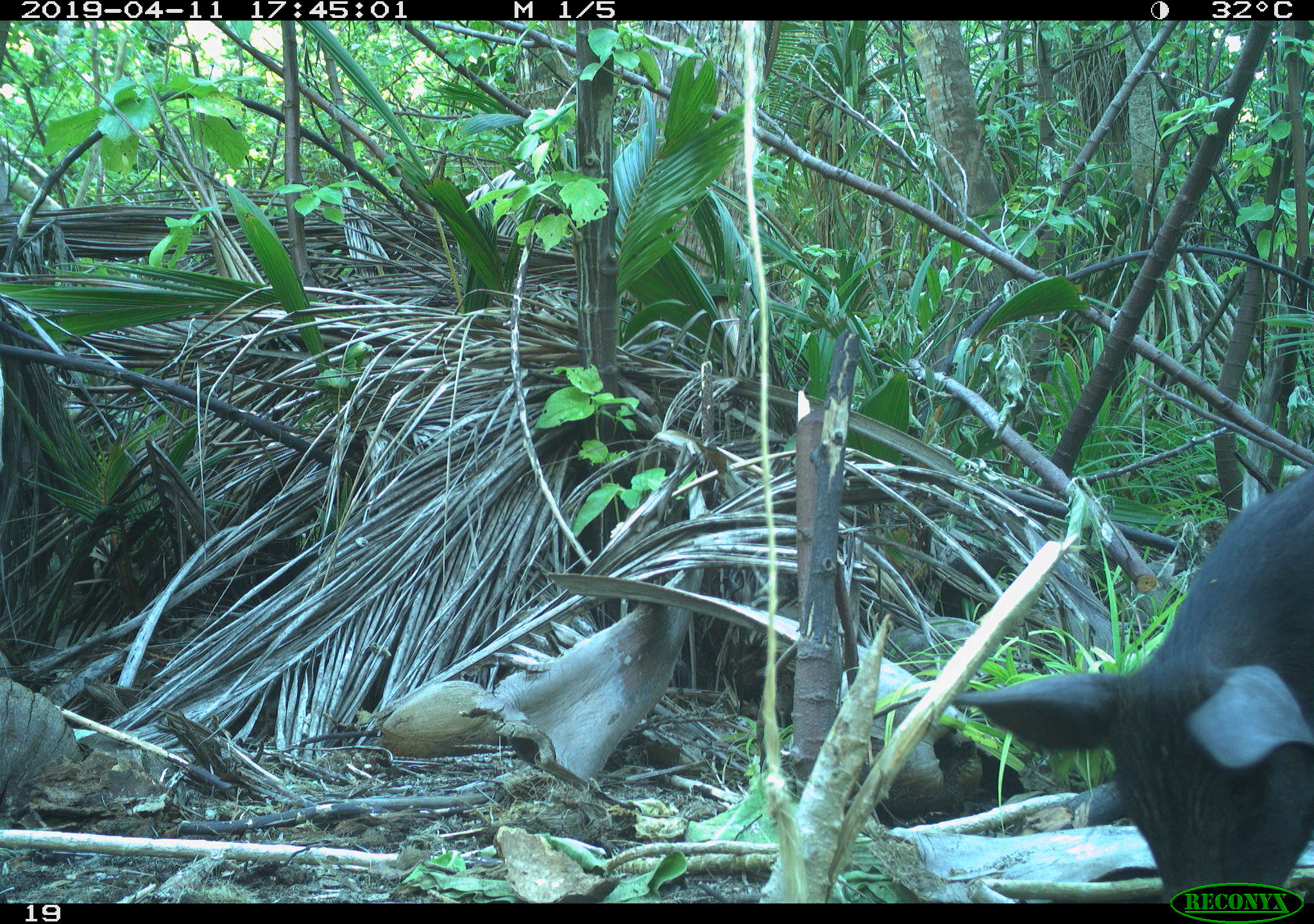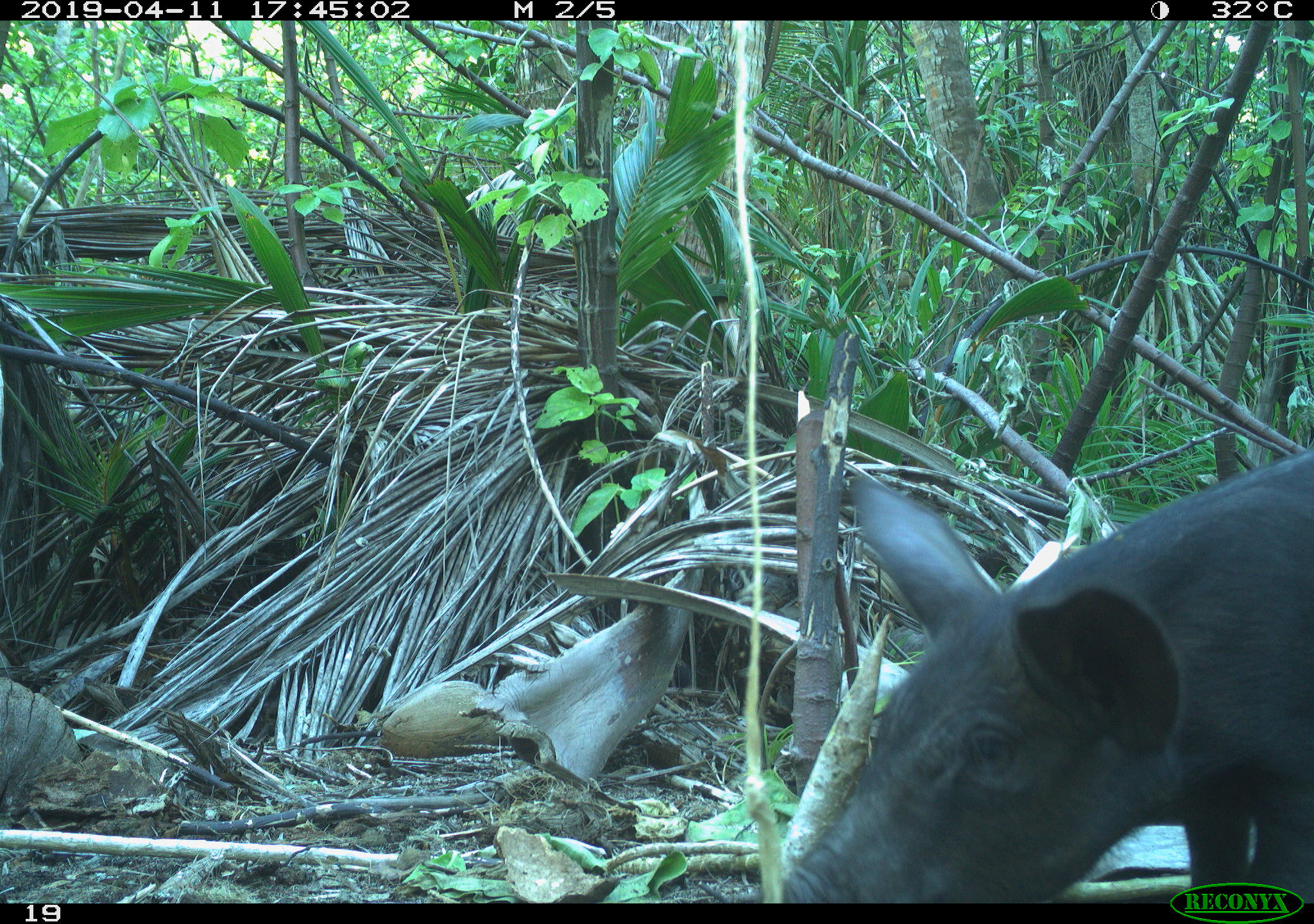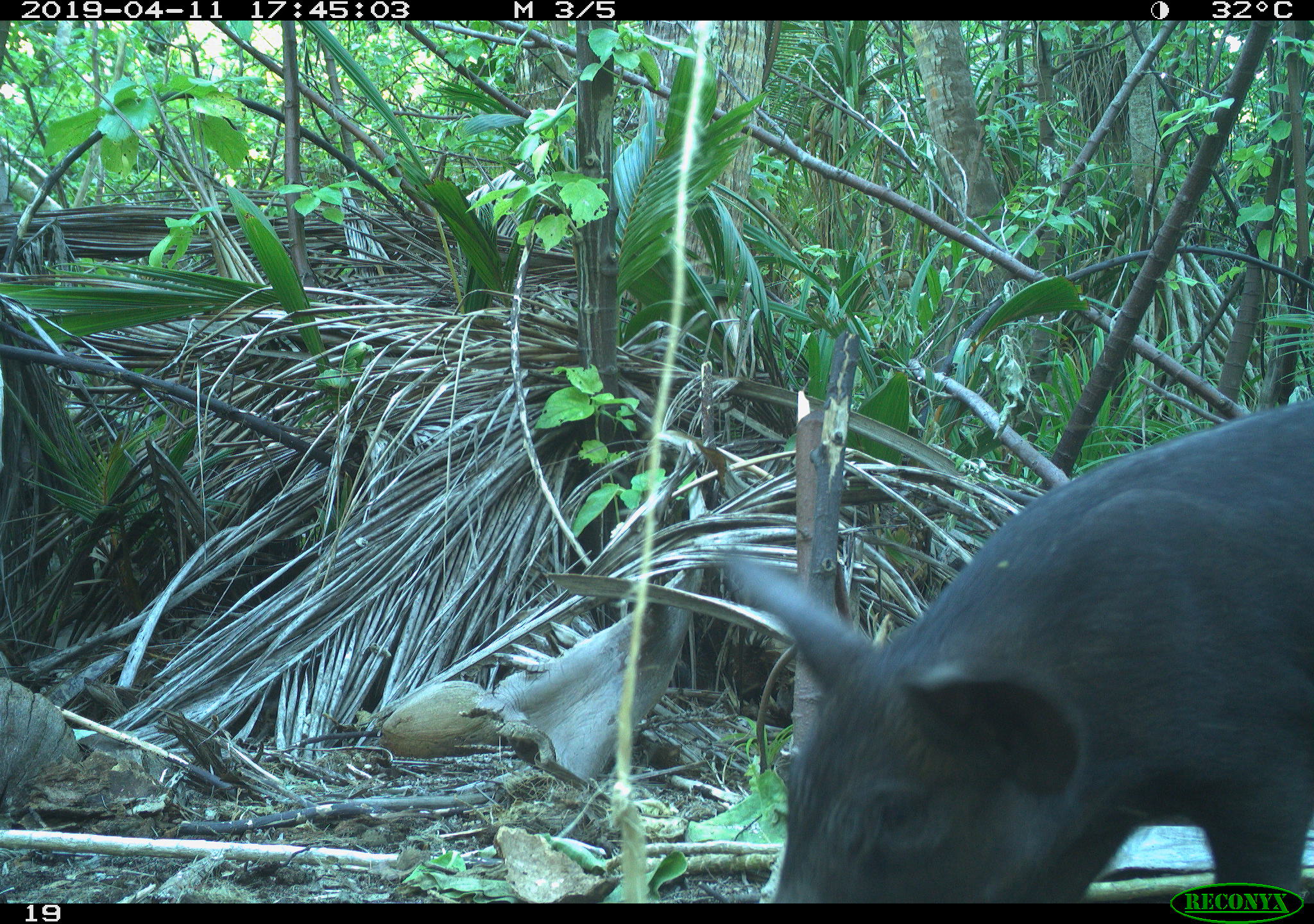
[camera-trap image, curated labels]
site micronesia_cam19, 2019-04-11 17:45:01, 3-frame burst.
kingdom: Animalia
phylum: Chordata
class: Mammalia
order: Artiodactyla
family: Suidae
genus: Sus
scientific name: Sus scrofa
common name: pig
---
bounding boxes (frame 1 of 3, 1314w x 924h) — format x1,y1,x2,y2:
pig: 945,418,1314,867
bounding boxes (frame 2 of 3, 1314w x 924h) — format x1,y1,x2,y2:
pig: 815,460,1314,898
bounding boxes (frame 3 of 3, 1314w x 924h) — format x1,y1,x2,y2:
pig: 658,366,1314,884